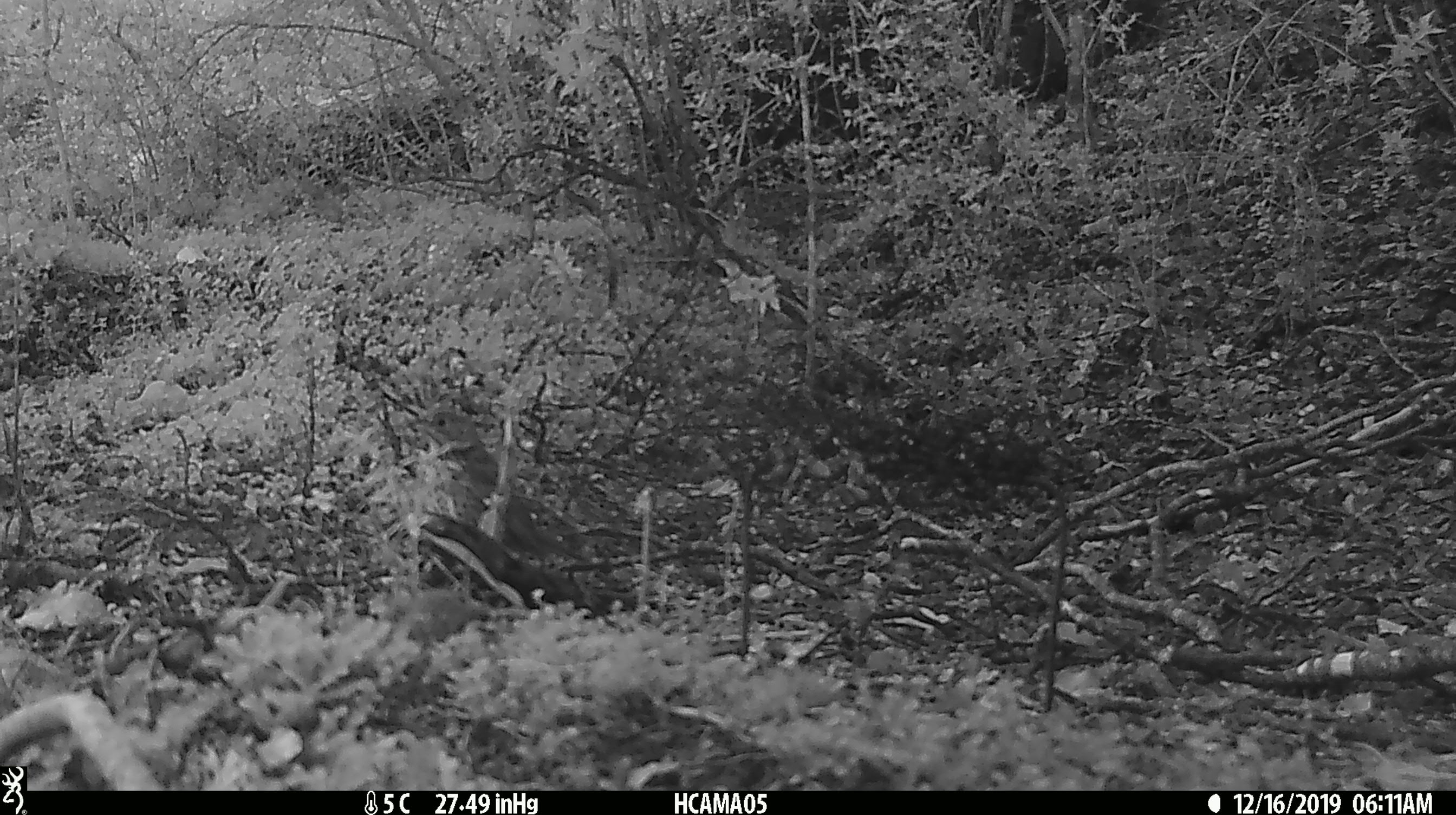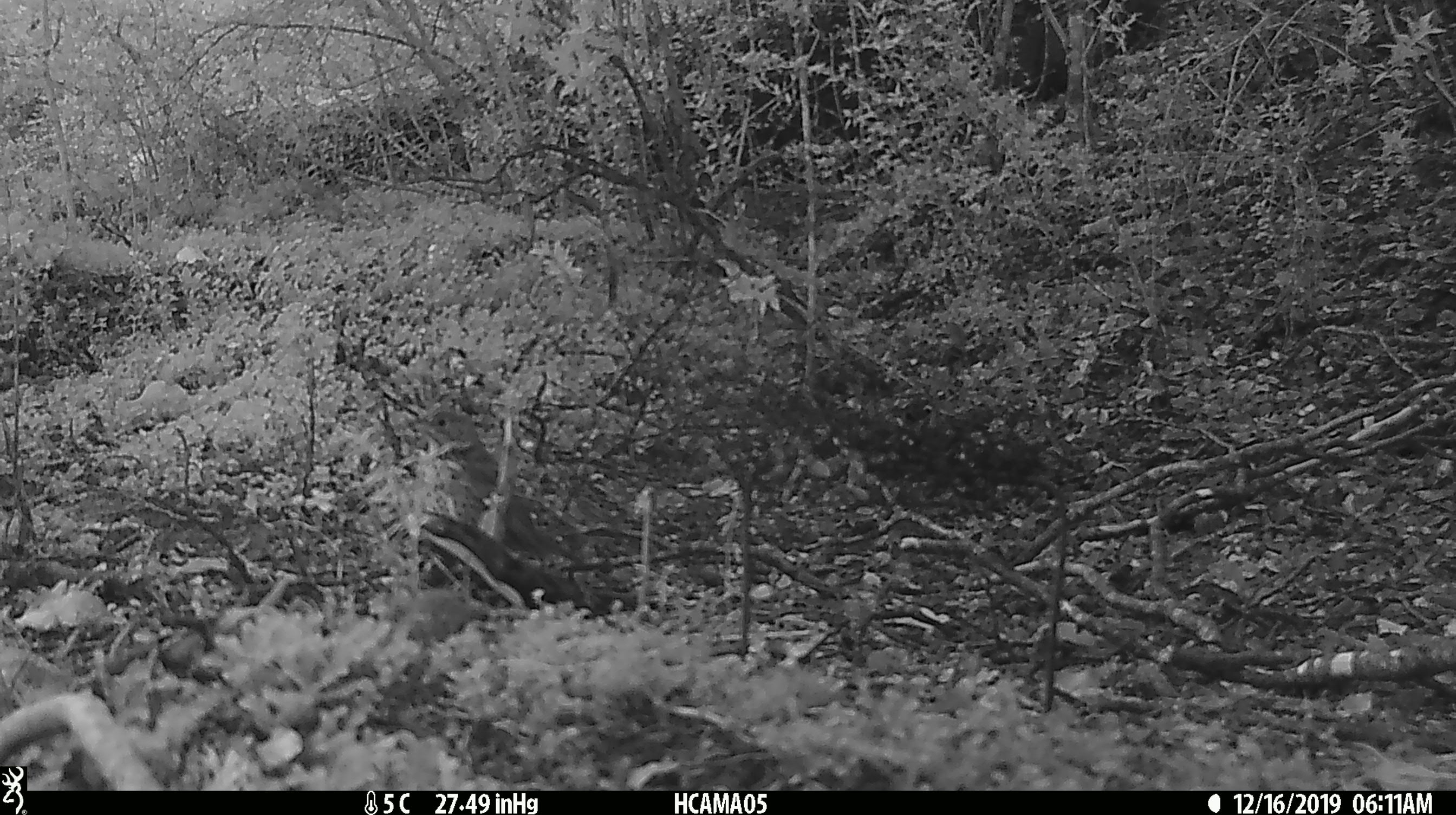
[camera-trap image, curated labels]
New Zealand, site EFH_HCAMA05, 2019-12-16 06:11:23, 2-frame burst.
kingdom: Animalia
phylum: Chordata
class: Aves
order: Passeriformes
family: Turdidae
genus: Turdus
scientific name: Turdus philomelos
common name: song thrush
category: thrush